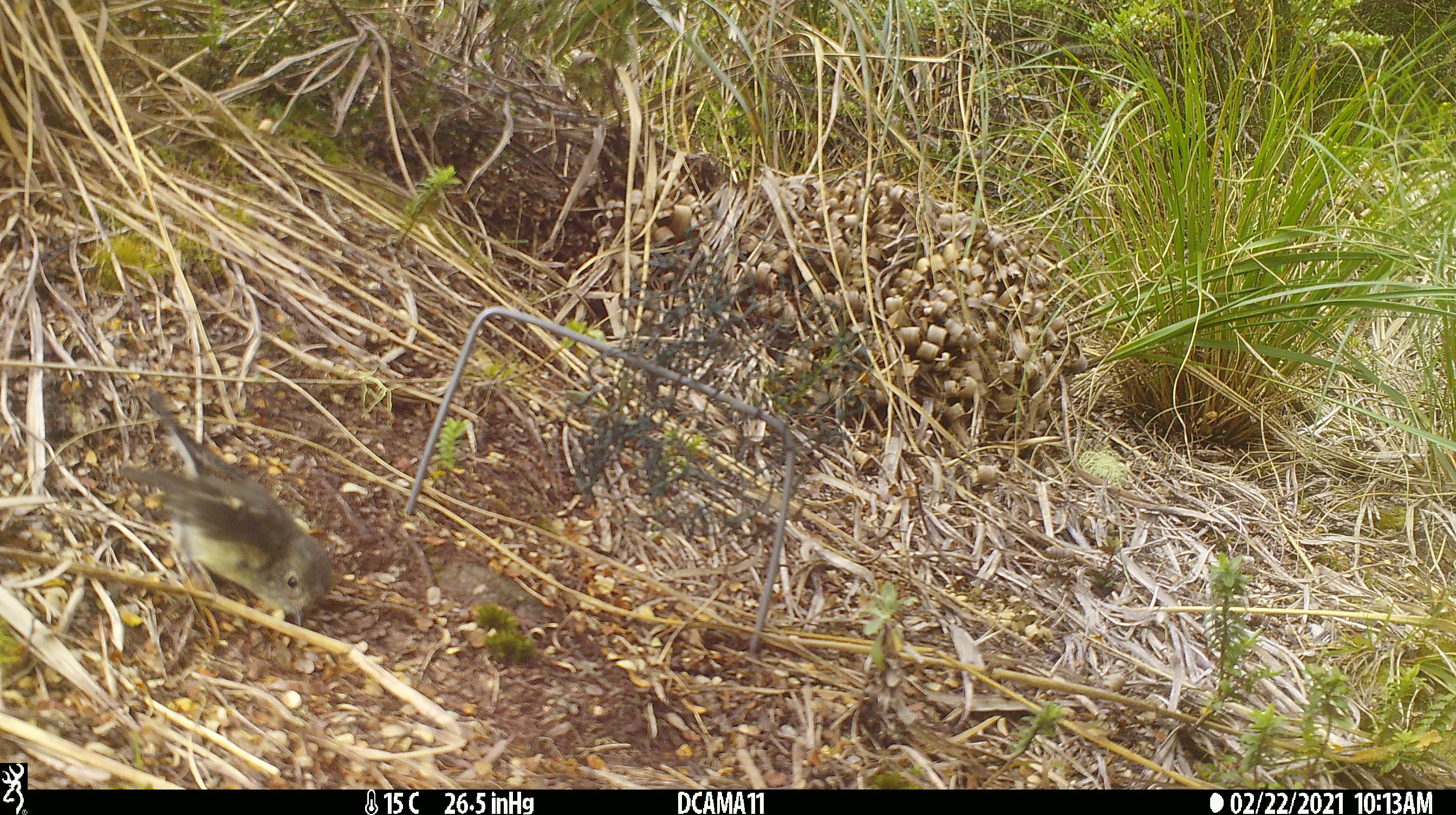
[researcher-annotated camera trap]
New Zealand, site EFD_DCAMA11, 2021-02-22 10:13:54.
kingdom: Animalia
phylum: Chordata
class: Aves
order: Passeriformes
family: Petroicidae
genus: Petroica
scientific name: Petroica macrocephala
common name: tomtit